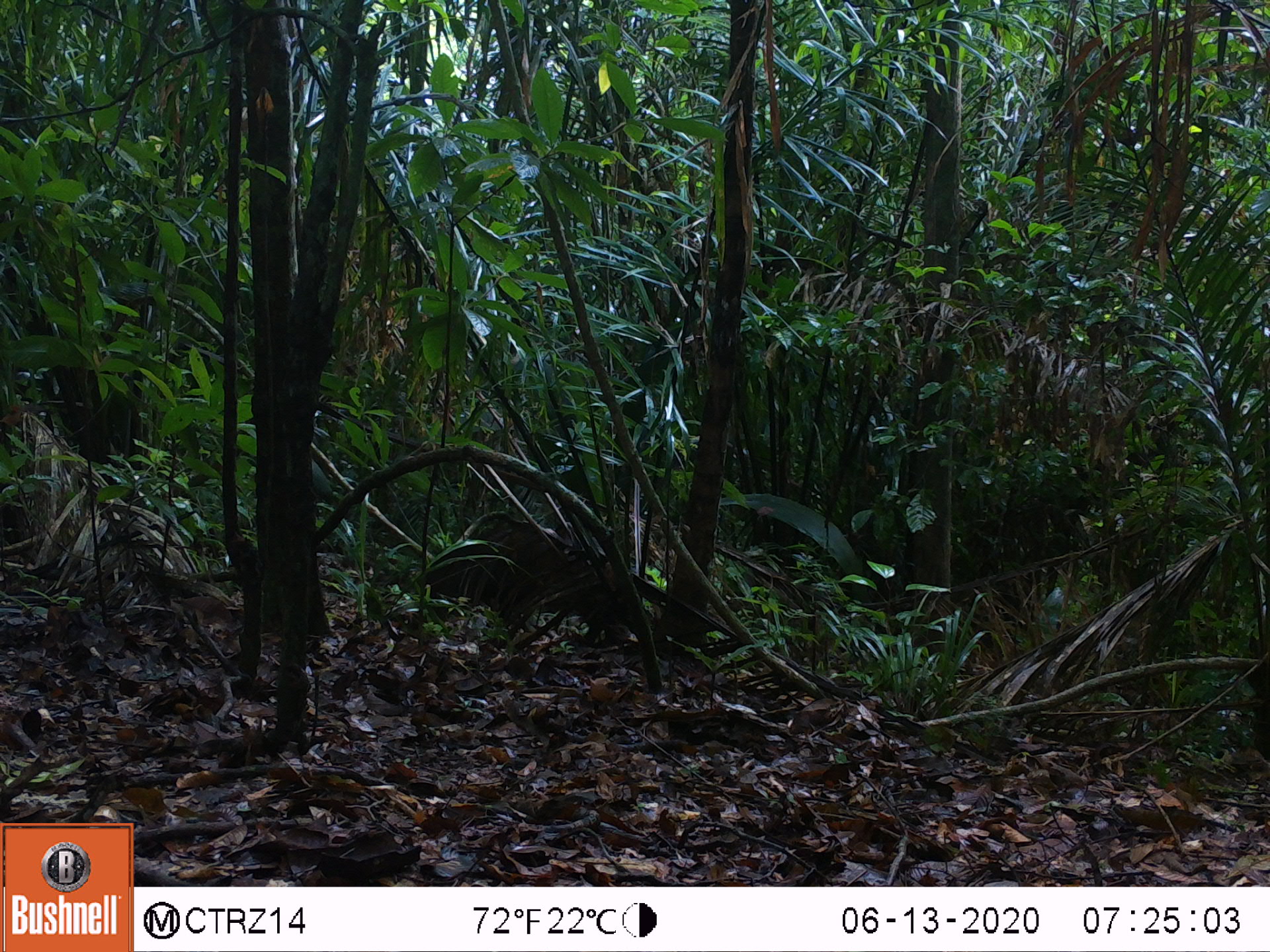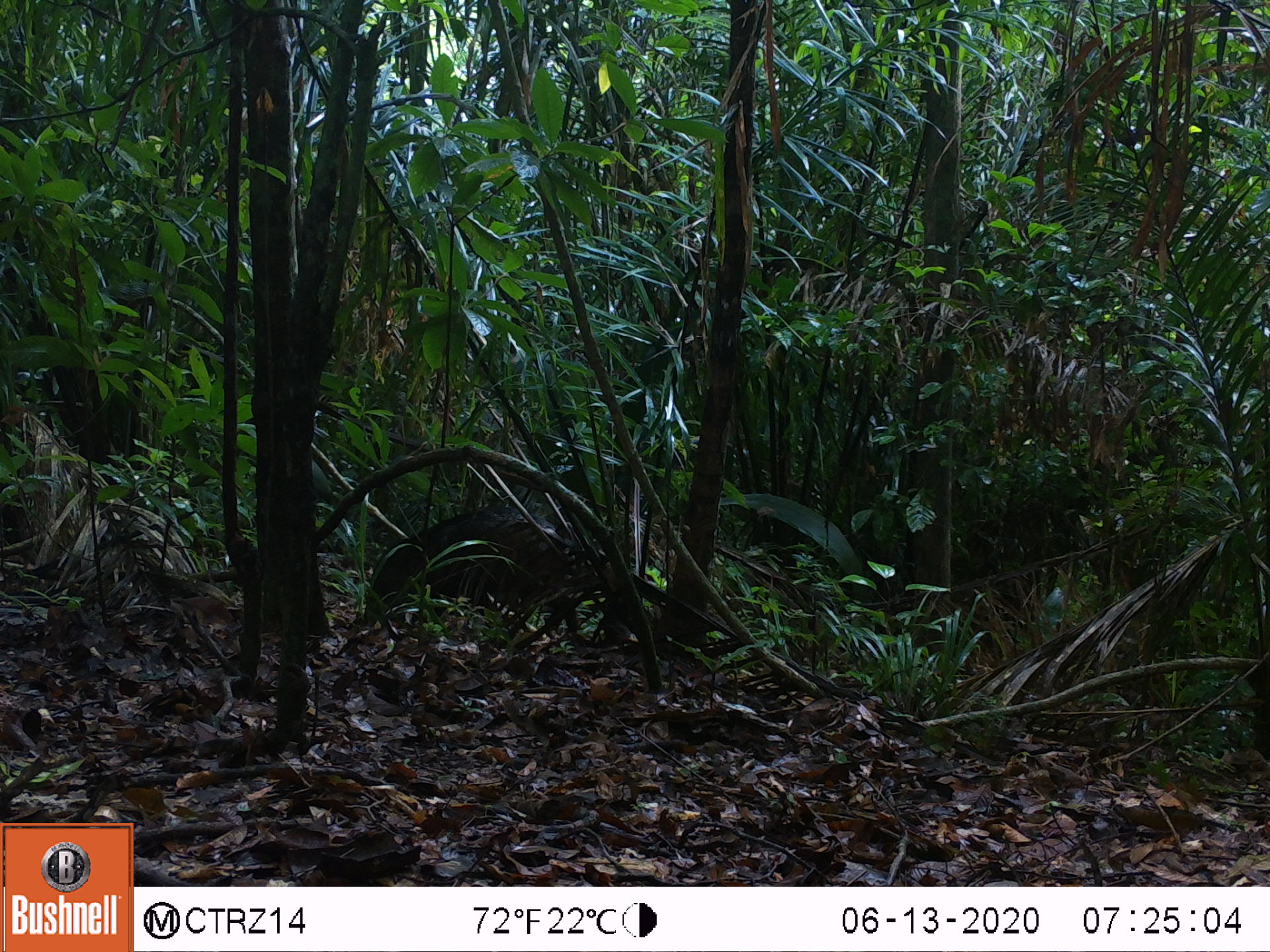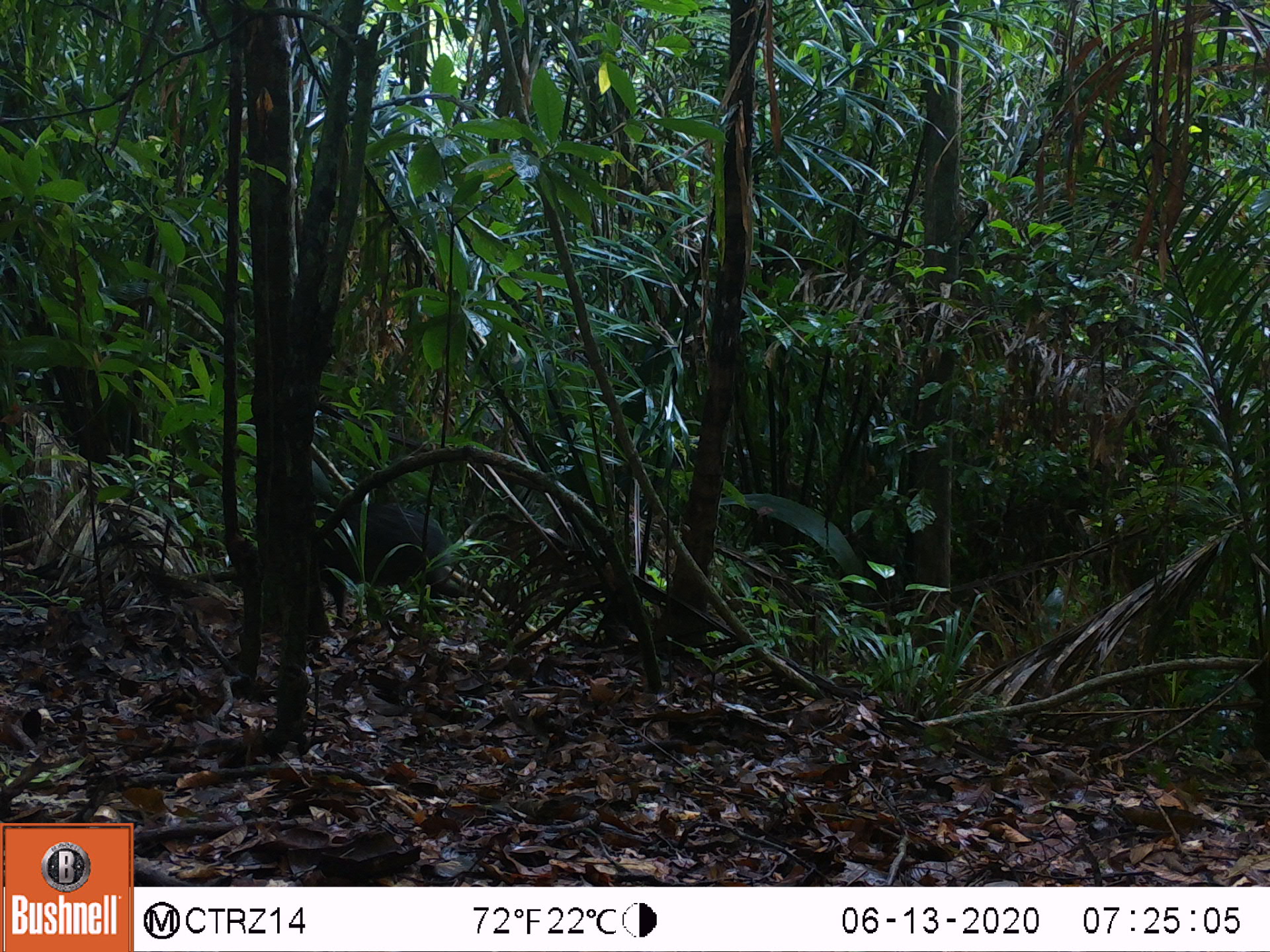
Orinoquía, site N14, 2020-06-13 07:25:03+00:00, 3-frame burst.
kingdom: Animalia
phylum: Chordata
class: Mammalia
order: Artiodactyla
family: Tayassuidae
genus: Pecari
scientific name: Pecari tajacu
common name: collared peccary